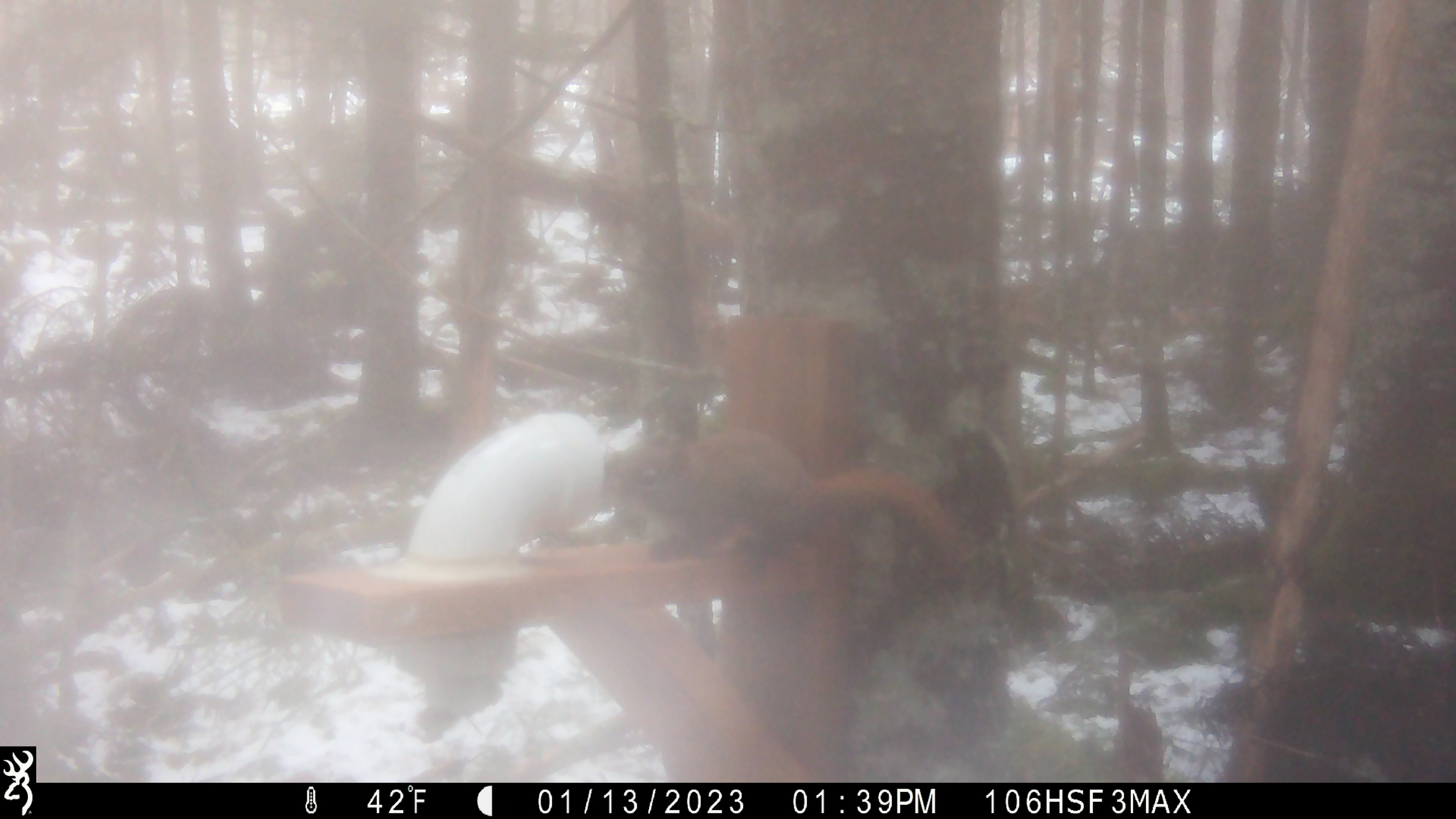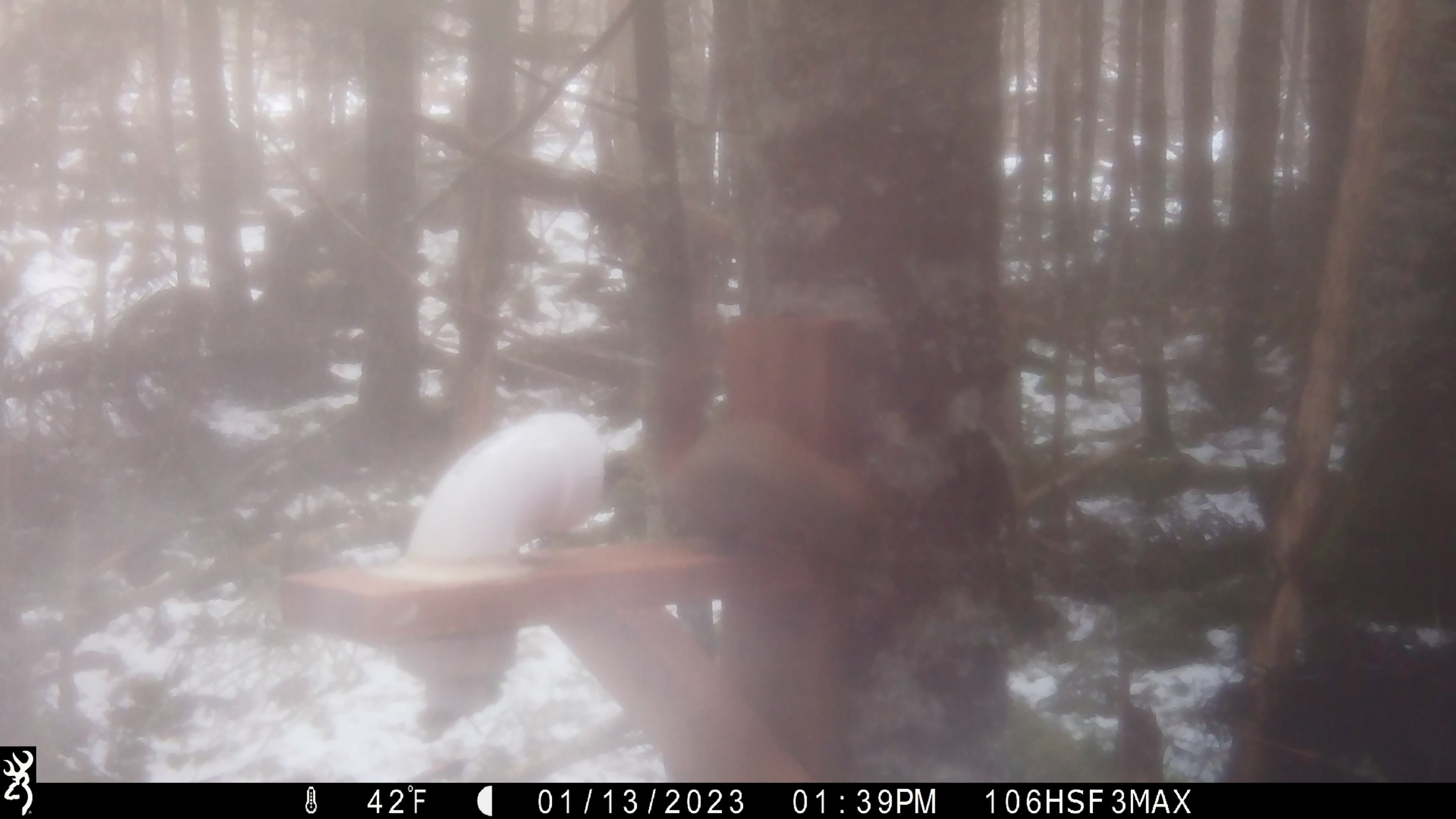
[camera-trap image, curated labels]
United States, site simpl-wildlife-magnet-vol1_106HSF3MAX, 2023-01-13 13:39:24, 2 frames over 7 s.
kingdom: Animalia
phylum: Chordata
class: Mammalia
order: Rodentia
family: Sciuridae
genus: Tamiasciurus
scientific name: Tamiasciurus hudsonicus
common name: red squirrel